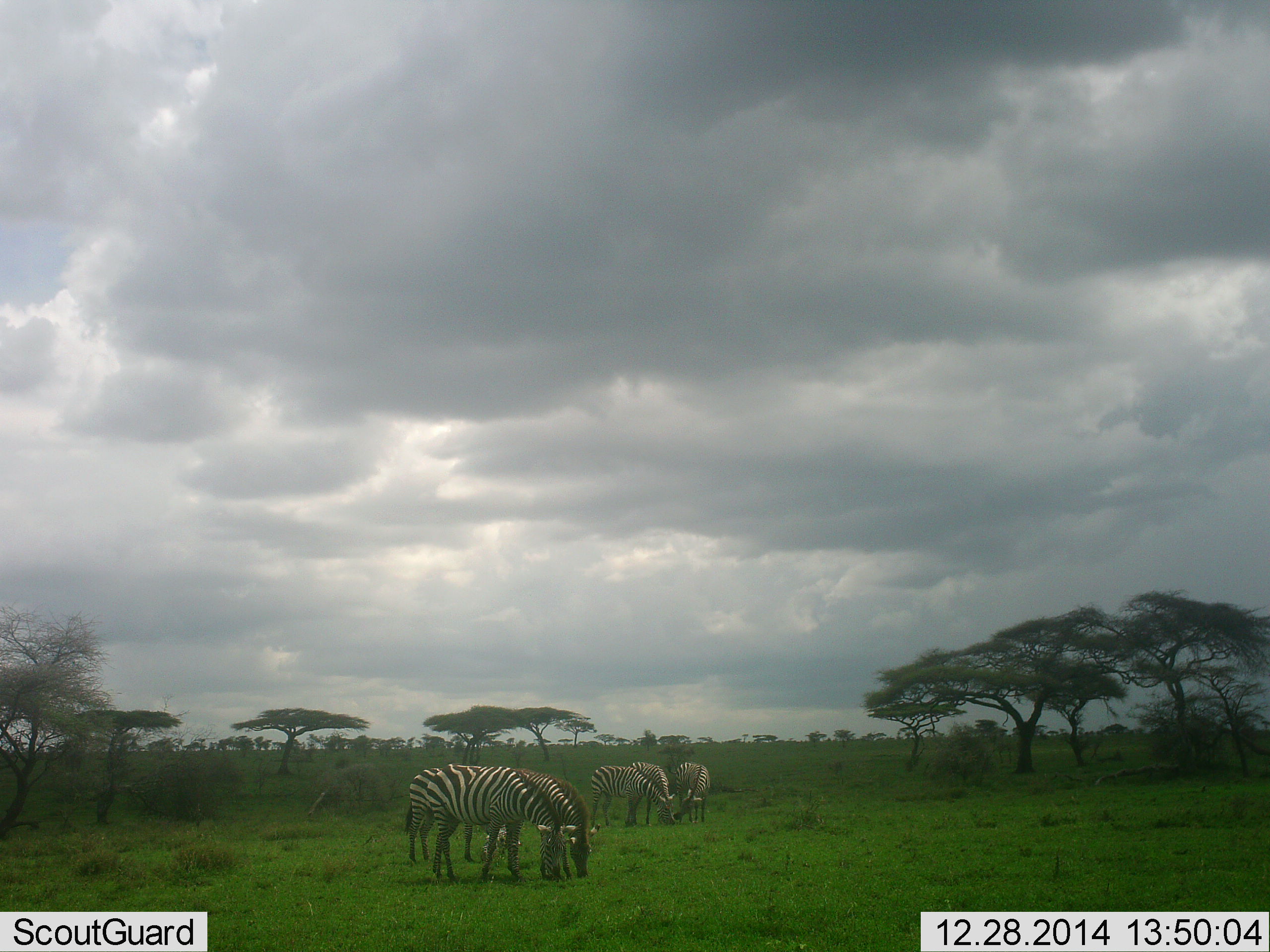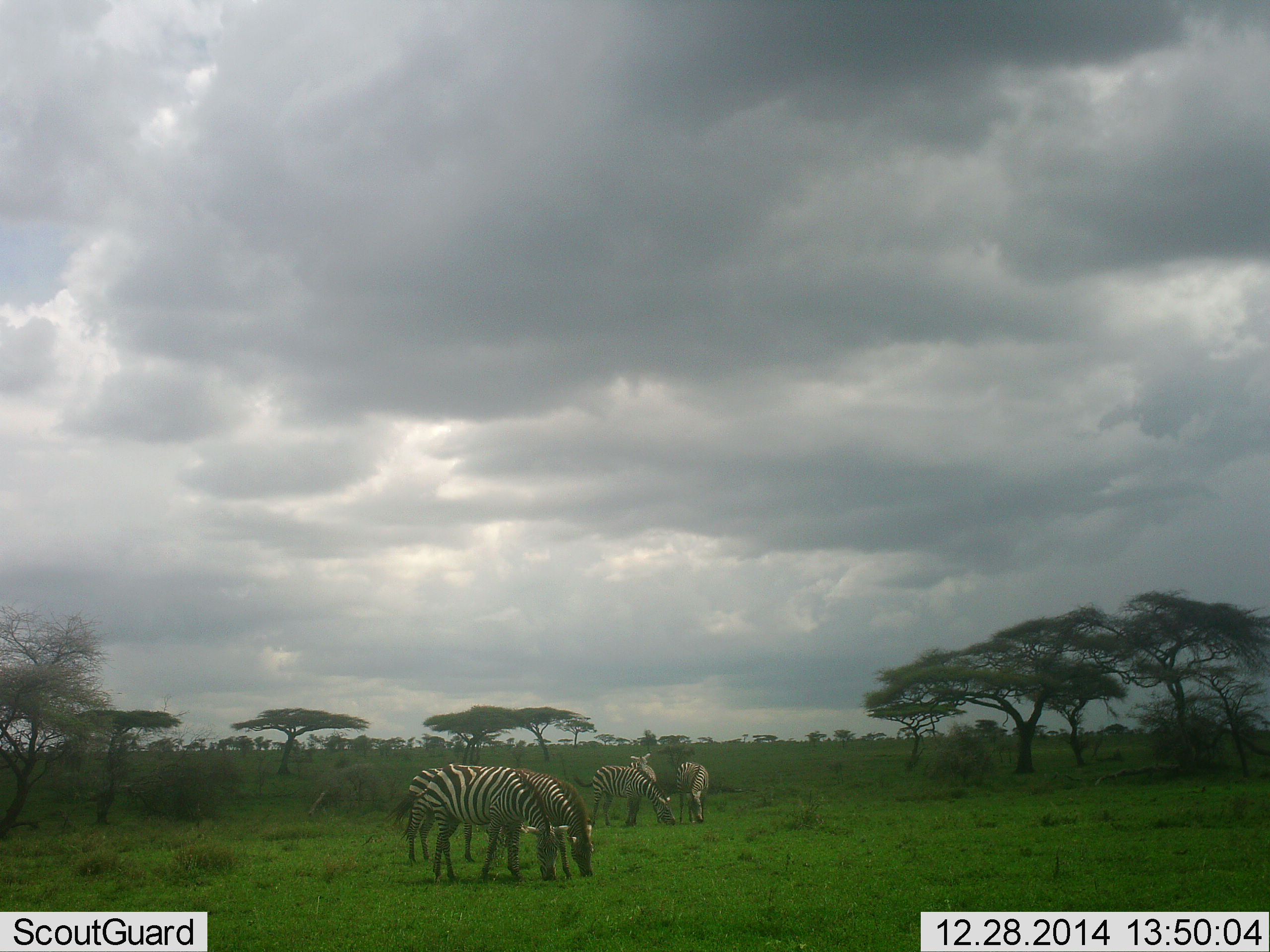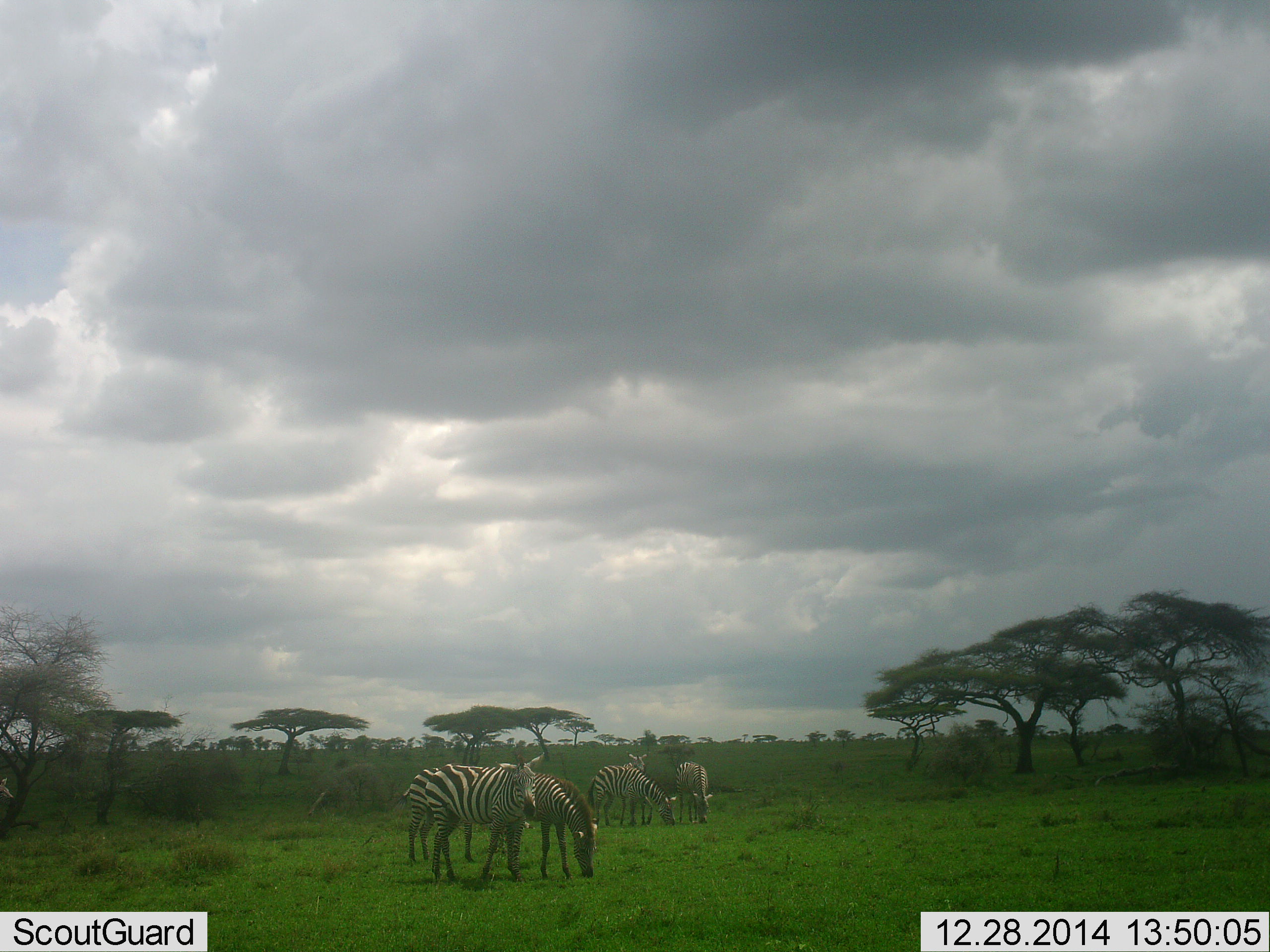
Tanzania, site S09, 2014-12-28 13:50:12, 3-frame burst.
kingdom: Animalia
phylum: Chordata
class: Mammalia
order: Perissodactyla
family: Equidae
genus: Equus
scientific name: Equus quagga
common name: plains zebra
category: zebra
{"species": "zebra (plains zebra) (Equus quagga)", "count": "6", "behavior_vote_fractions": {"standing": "30%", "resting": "0%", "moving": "0%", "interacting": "0%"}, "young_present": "0%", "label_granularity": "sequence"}